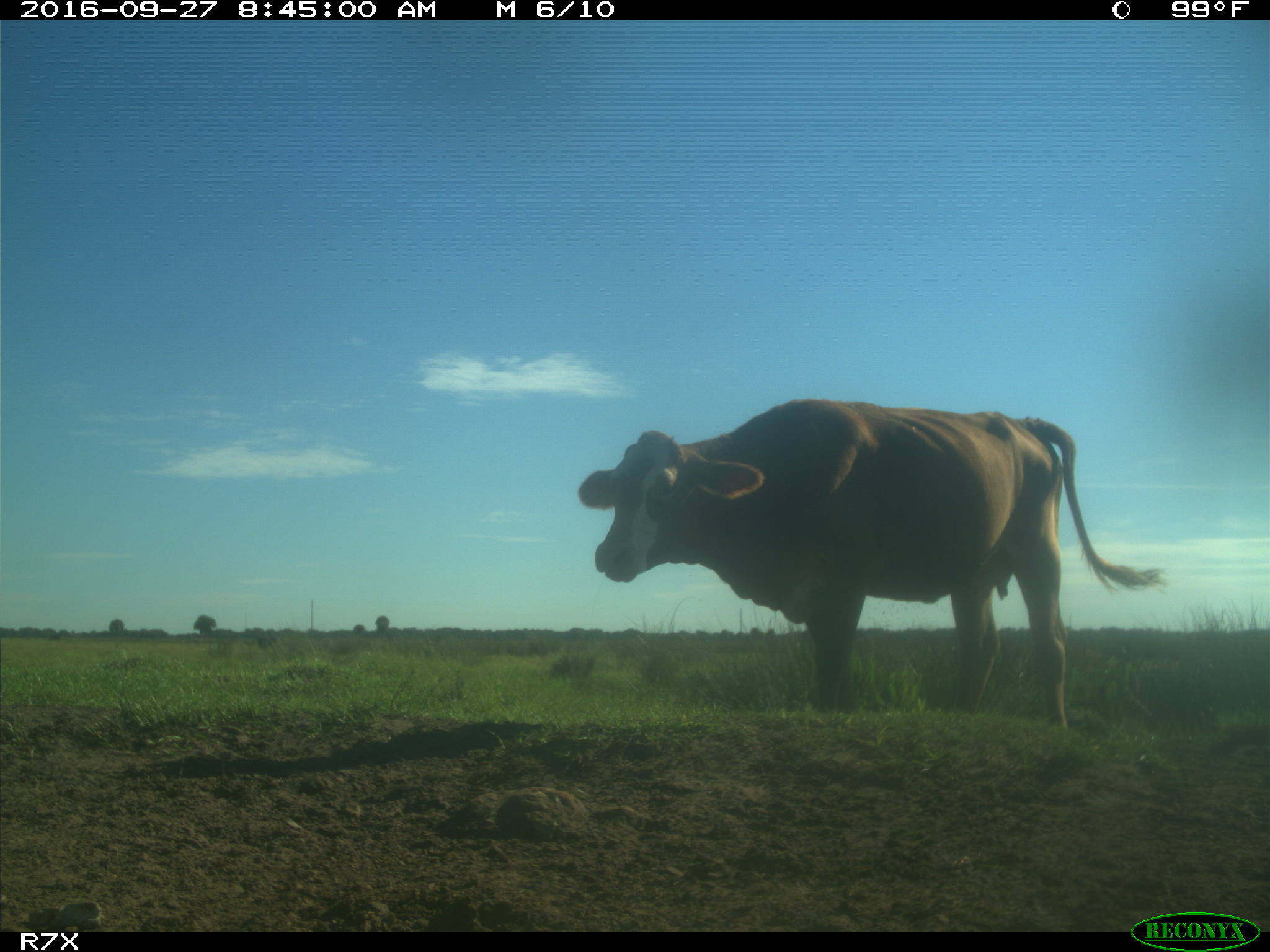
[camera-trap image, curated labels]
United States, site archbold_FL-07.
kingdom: Animalia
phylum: Chordata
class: Mammalia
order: Artiodactyla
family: Bovidae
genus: Bos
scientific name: Bos taurus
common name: domestic cow